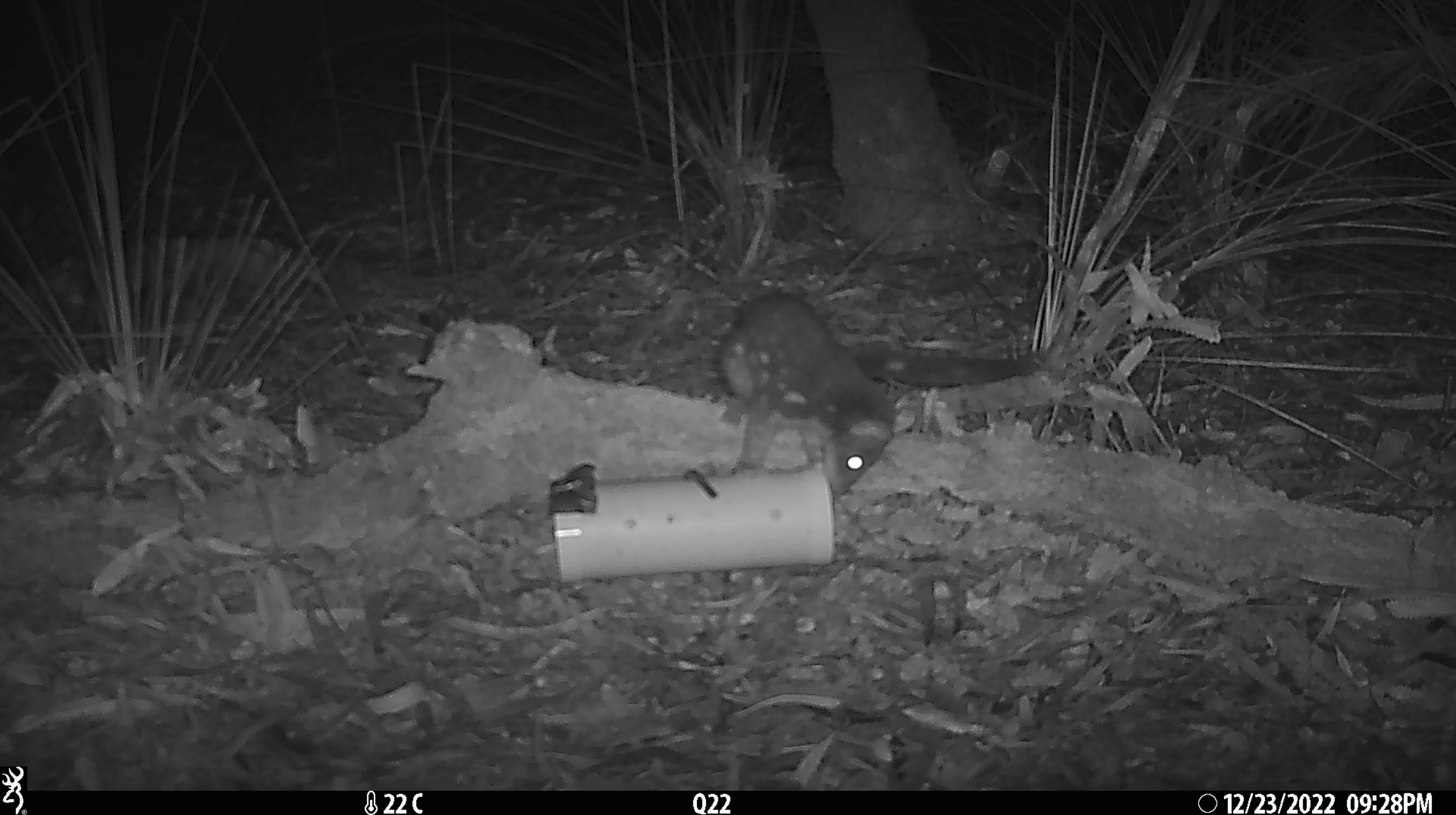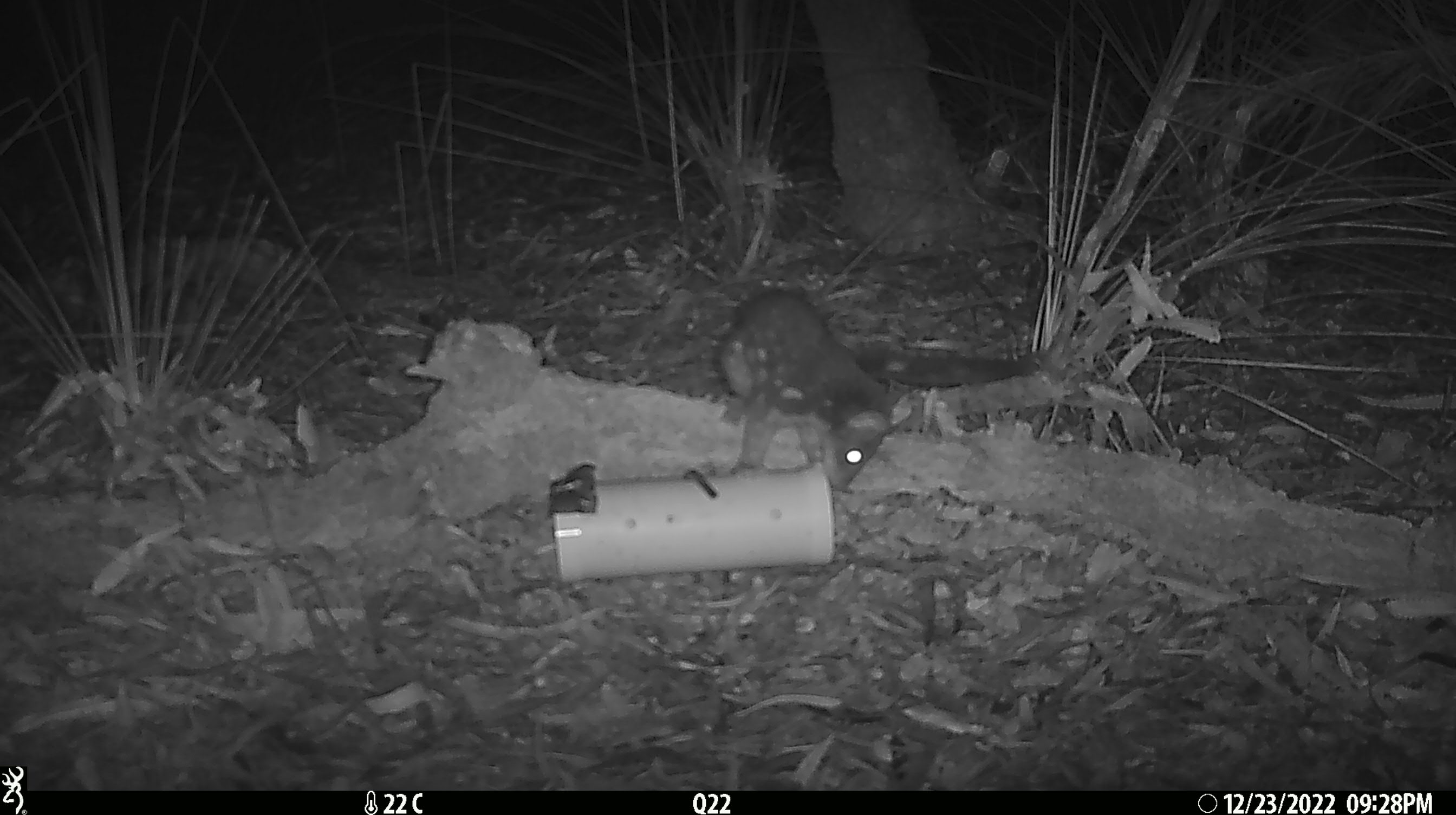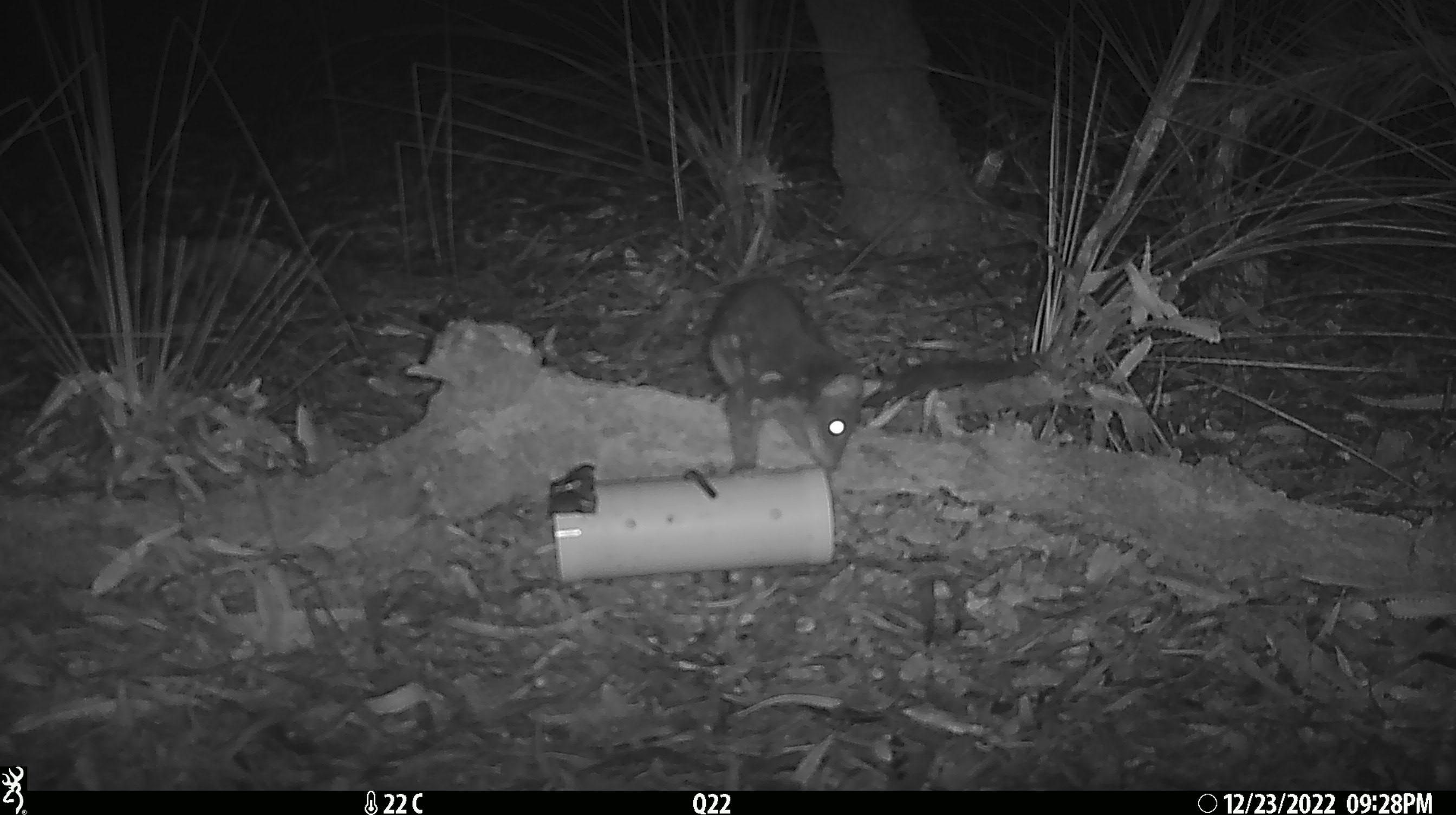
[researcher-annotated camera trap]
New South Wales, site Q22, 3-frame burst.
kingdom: Animalia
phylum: Chordata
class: Mammalia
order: Dasyuromorphia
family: Dasyuridae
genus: Dasyurus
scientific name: Dasyurus maculatus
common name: spotted-tailed quoll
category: quoll